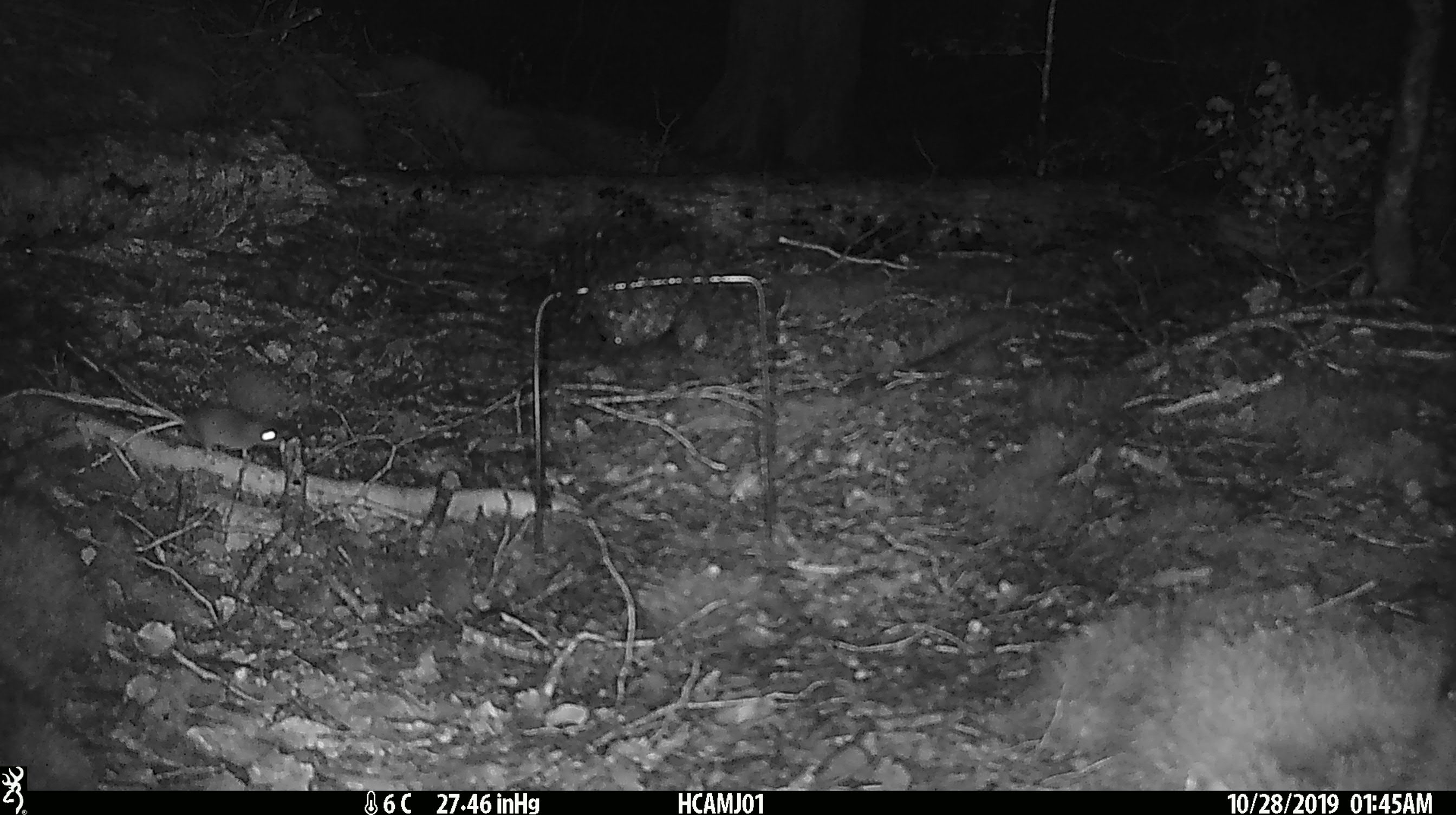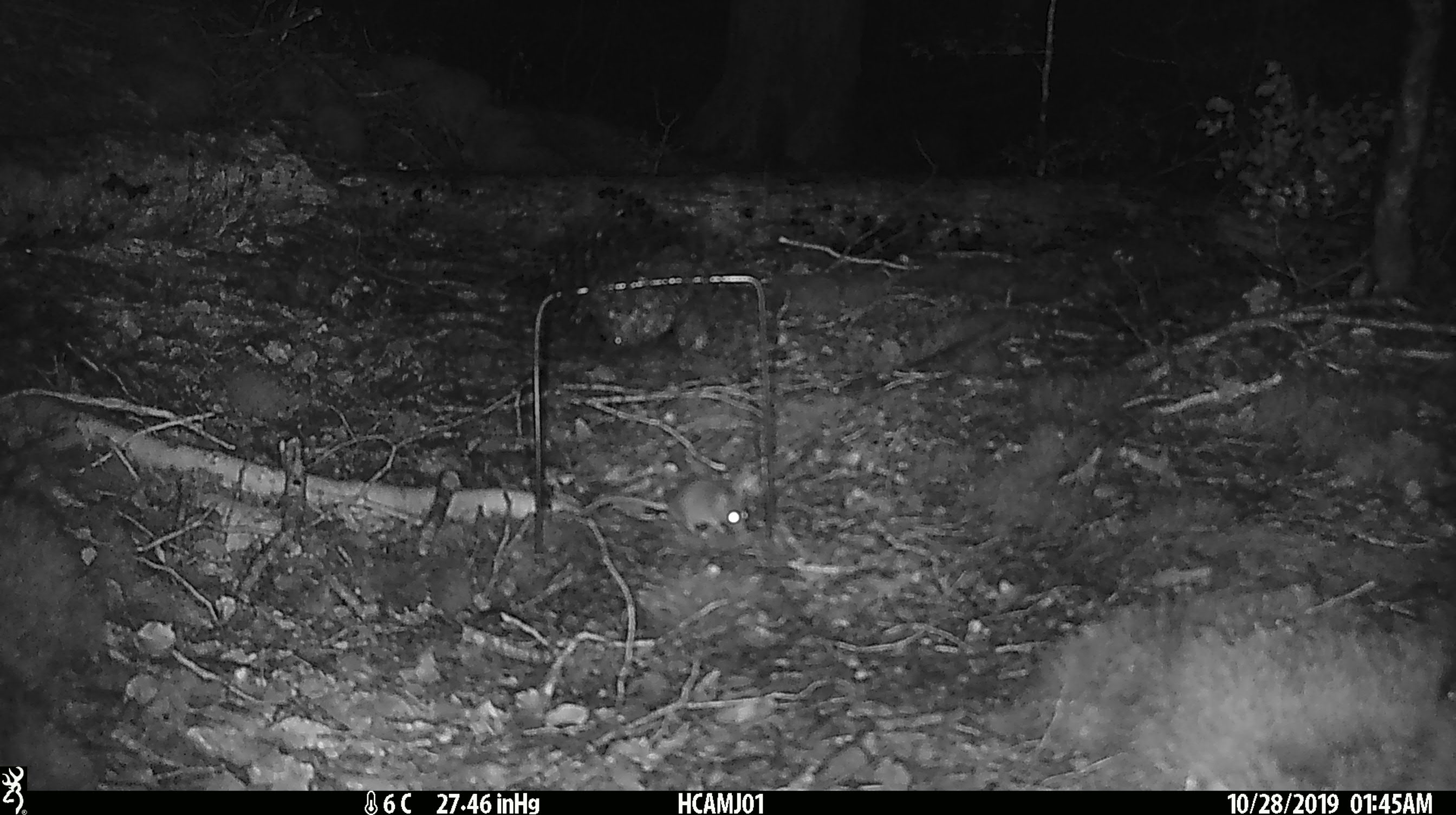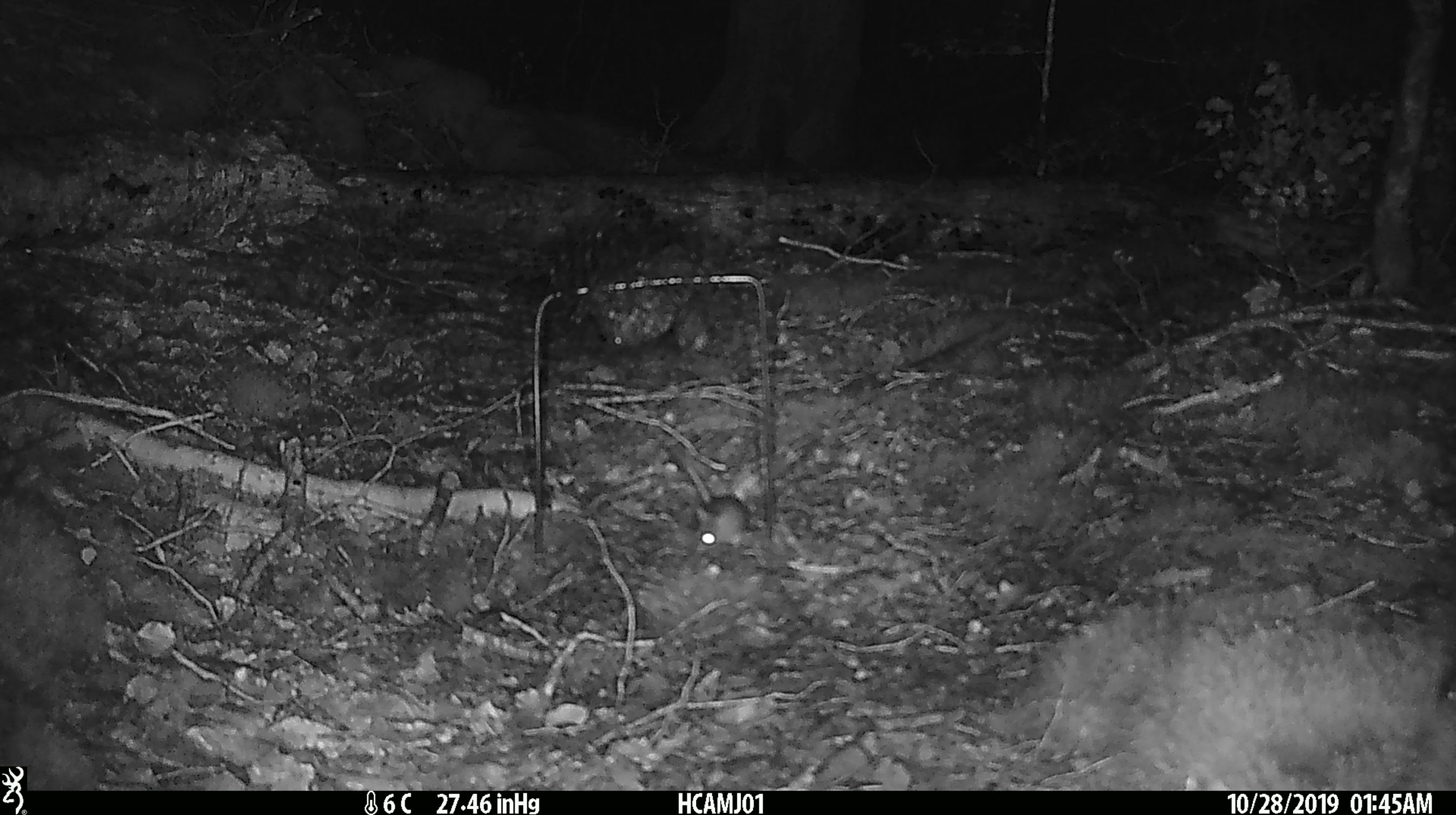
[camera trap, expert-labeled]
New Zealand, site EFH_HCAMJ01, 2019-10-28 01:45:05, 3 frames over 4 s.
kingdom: Animalia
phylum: Chordata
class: Mammalia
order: Rodentia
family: Muridae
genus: Mus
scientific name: Mus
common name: mouse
Mouse (Mus).